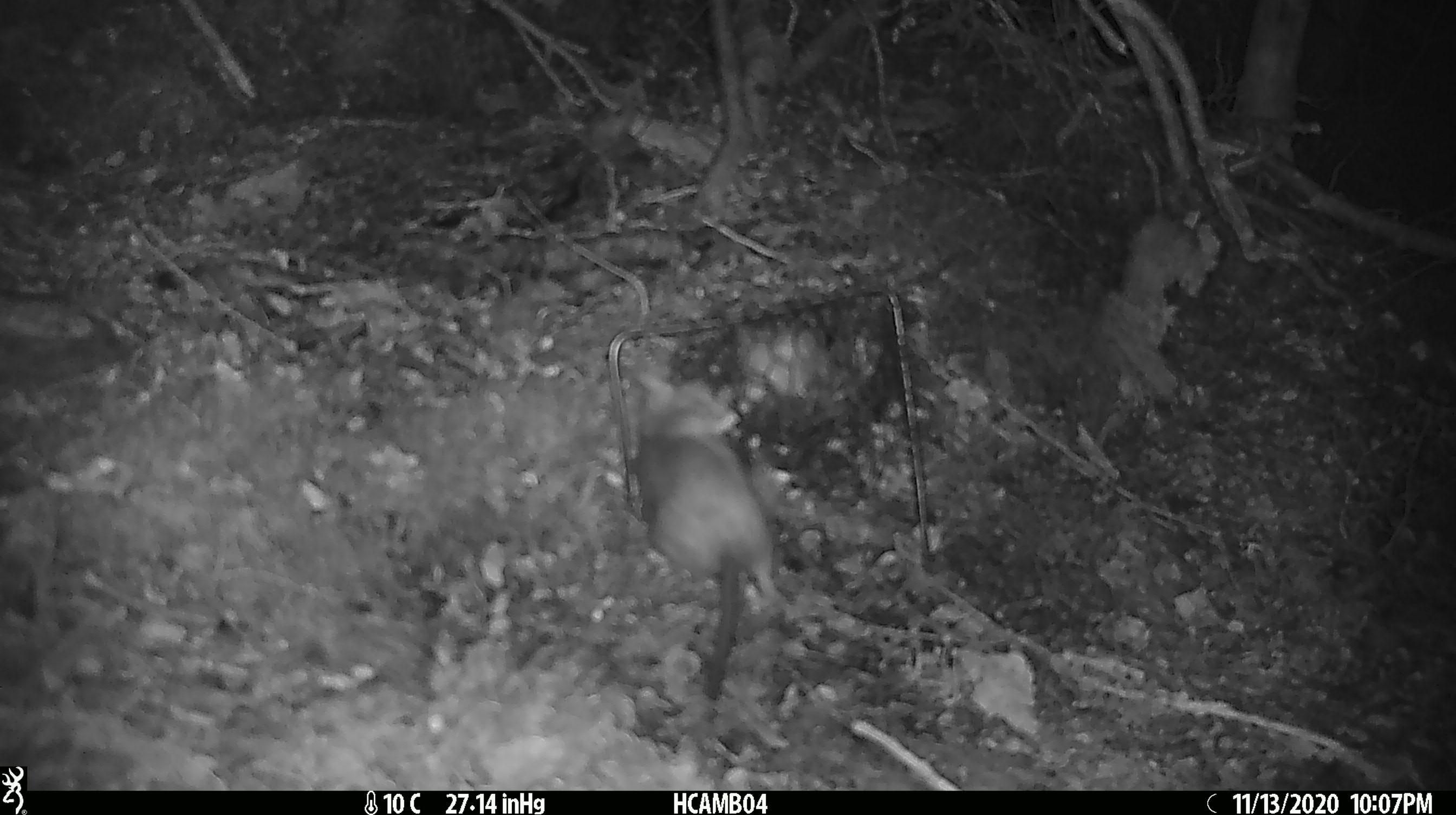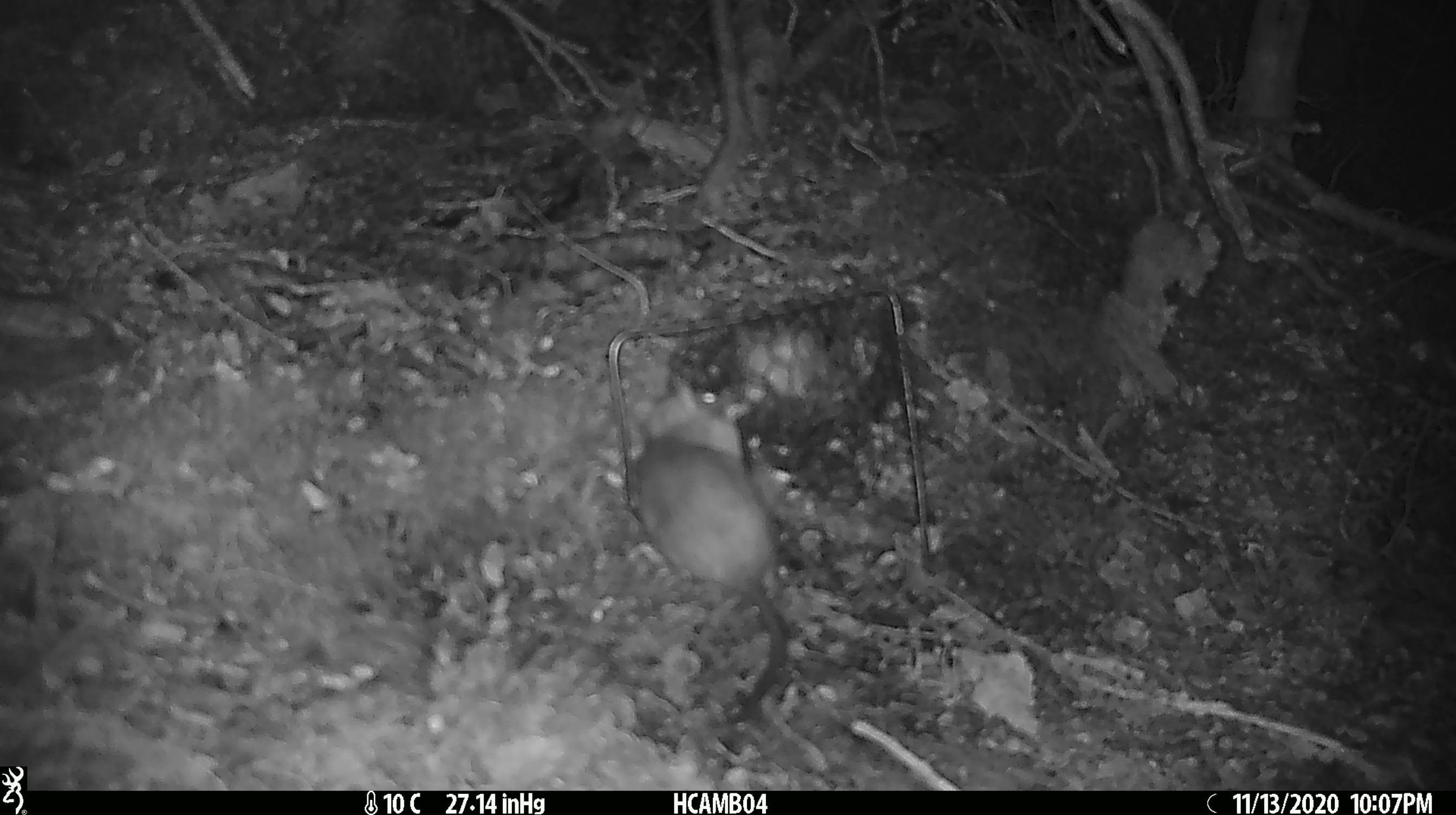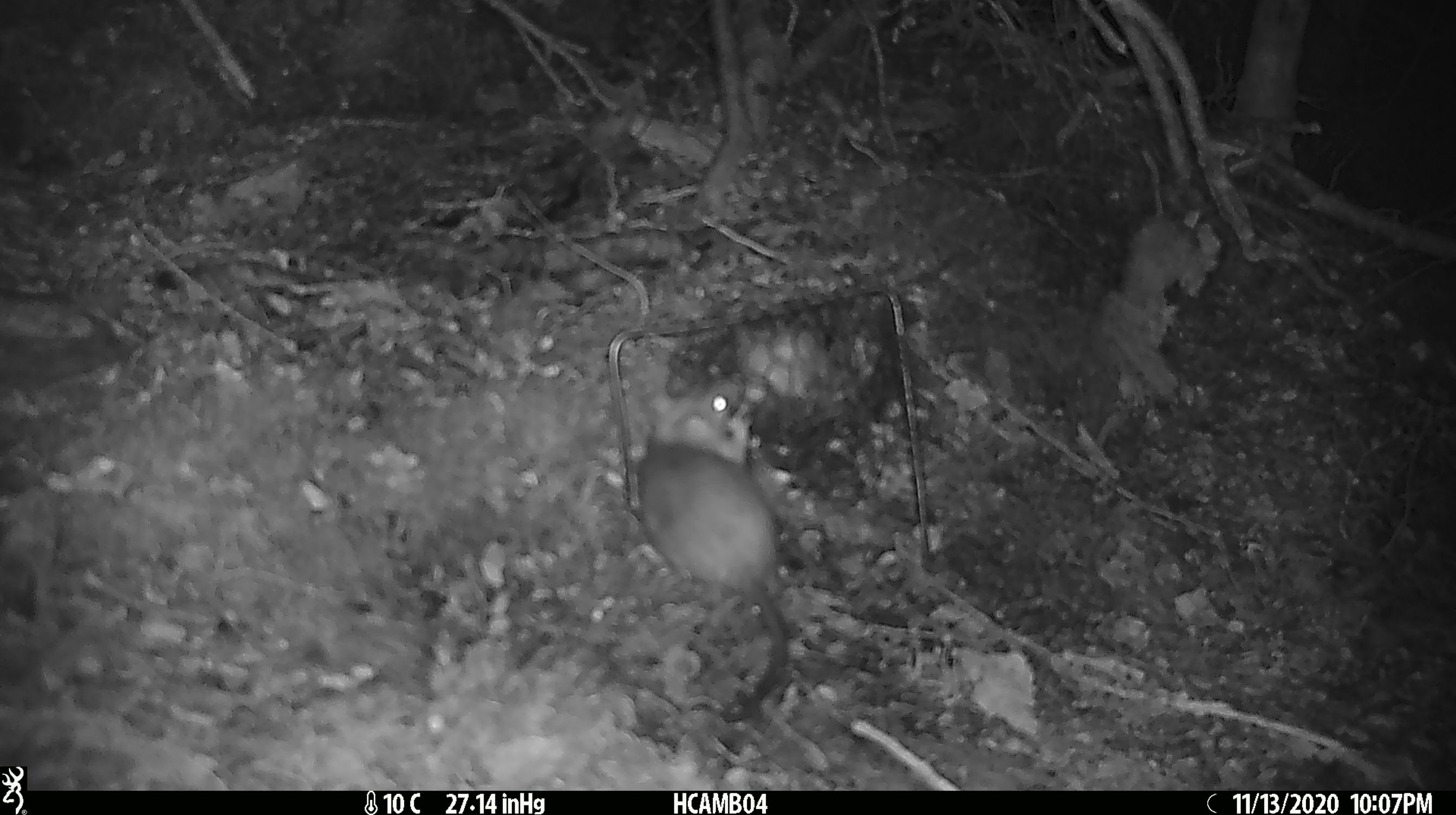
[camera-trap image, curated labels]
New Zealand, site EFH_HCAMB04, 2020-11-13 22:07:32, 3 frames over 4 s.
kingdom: Animalia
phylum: Chordata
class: Mammalia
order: Rodentia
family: Muridae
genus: Rattus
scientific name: Rattus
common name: rat